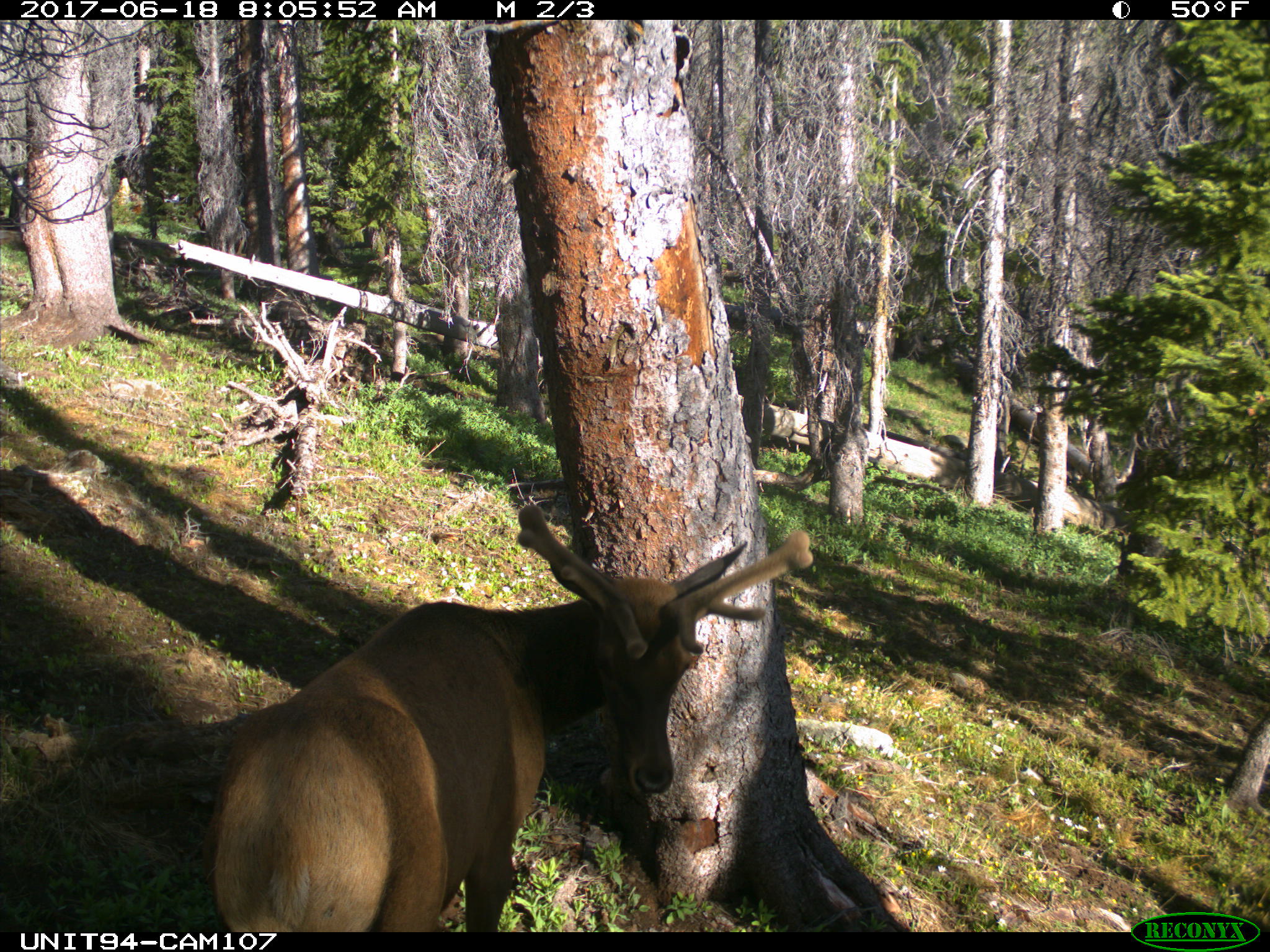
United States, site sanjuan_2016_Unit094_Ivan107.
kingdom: Animalia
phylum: Chordata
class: Mammalia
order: Artiodactyla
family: Cervidae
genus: Cervus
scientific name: Cervus elaphus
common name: red deer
Cervus elaphus (red deer).